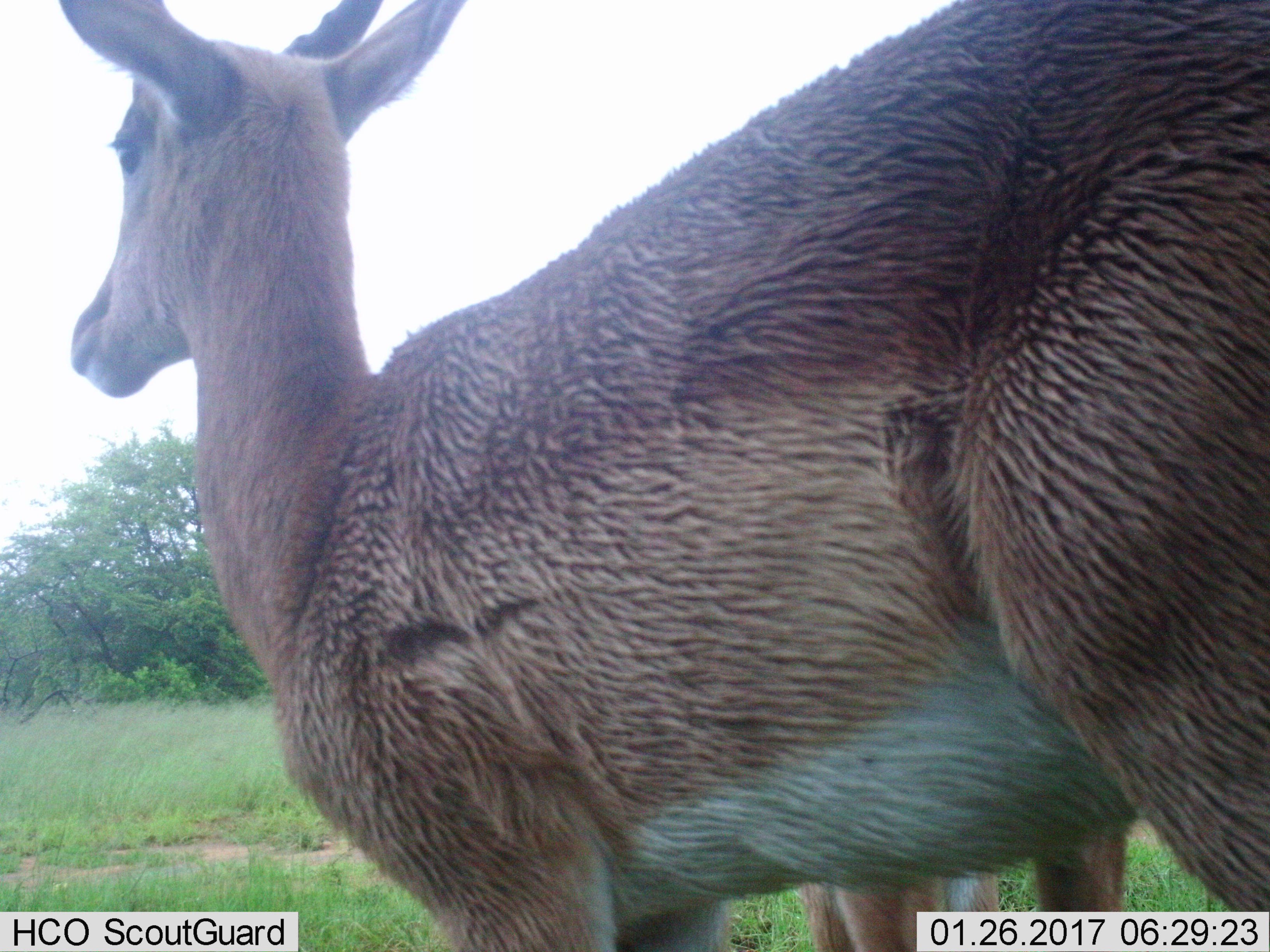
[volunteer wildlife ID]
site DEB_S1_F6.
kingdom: Animalia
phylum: Chordata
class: Mammalia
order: Artiodactyla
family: Bovidae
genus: Aepyceros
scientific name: Aepyceros melampus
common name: impala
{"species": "impala (Aepyceros melampus)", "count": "2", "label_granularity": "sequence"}